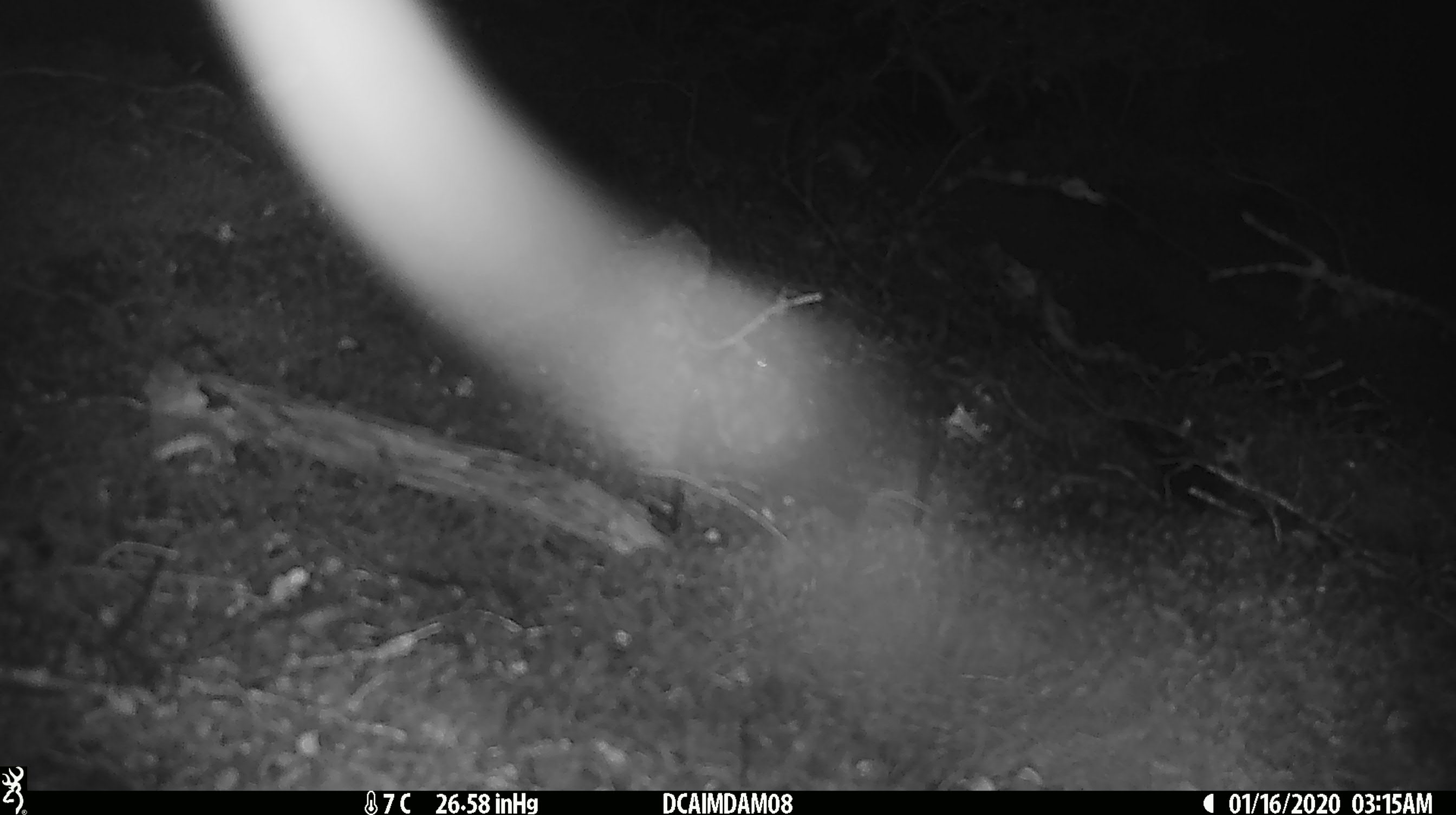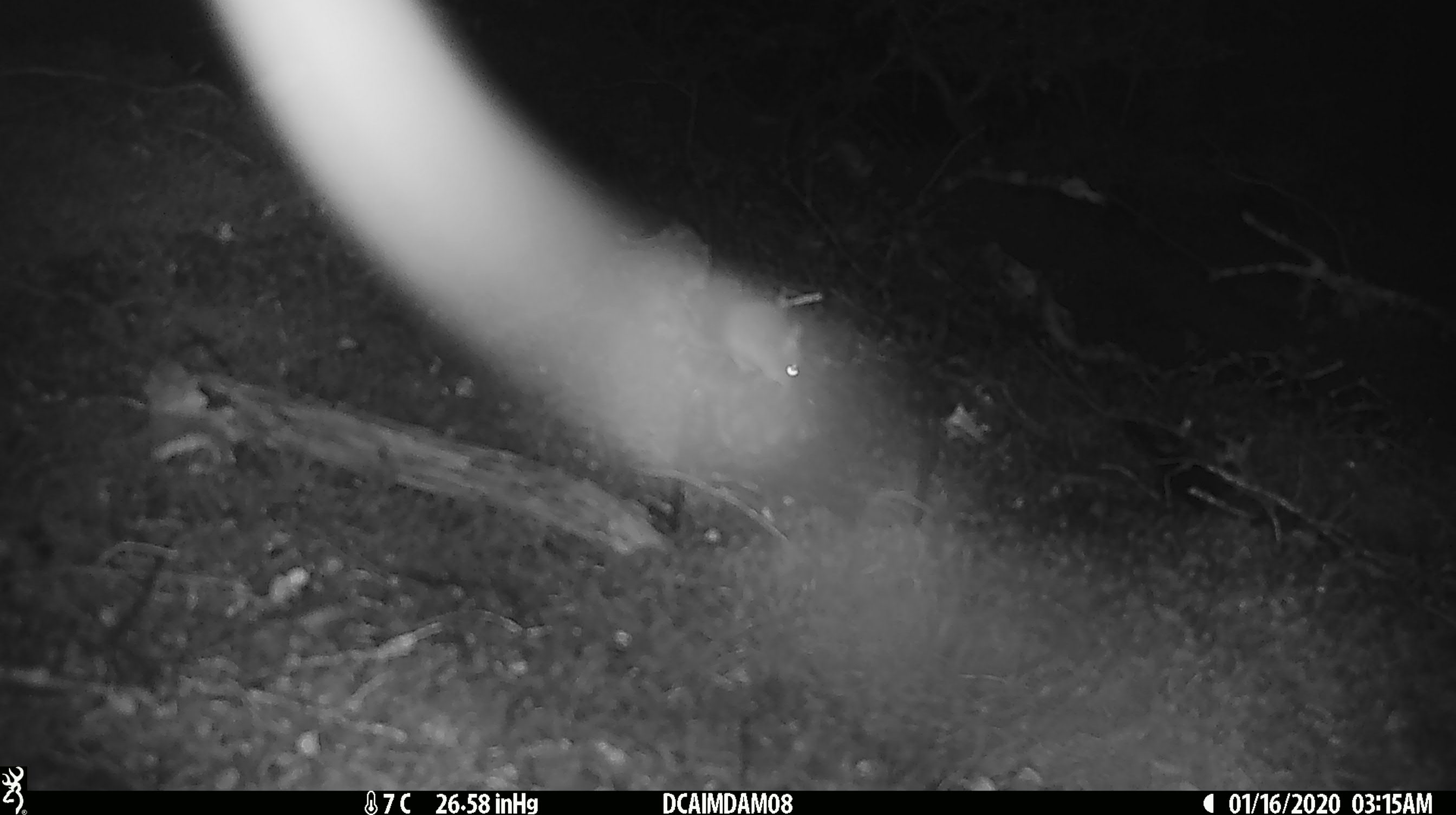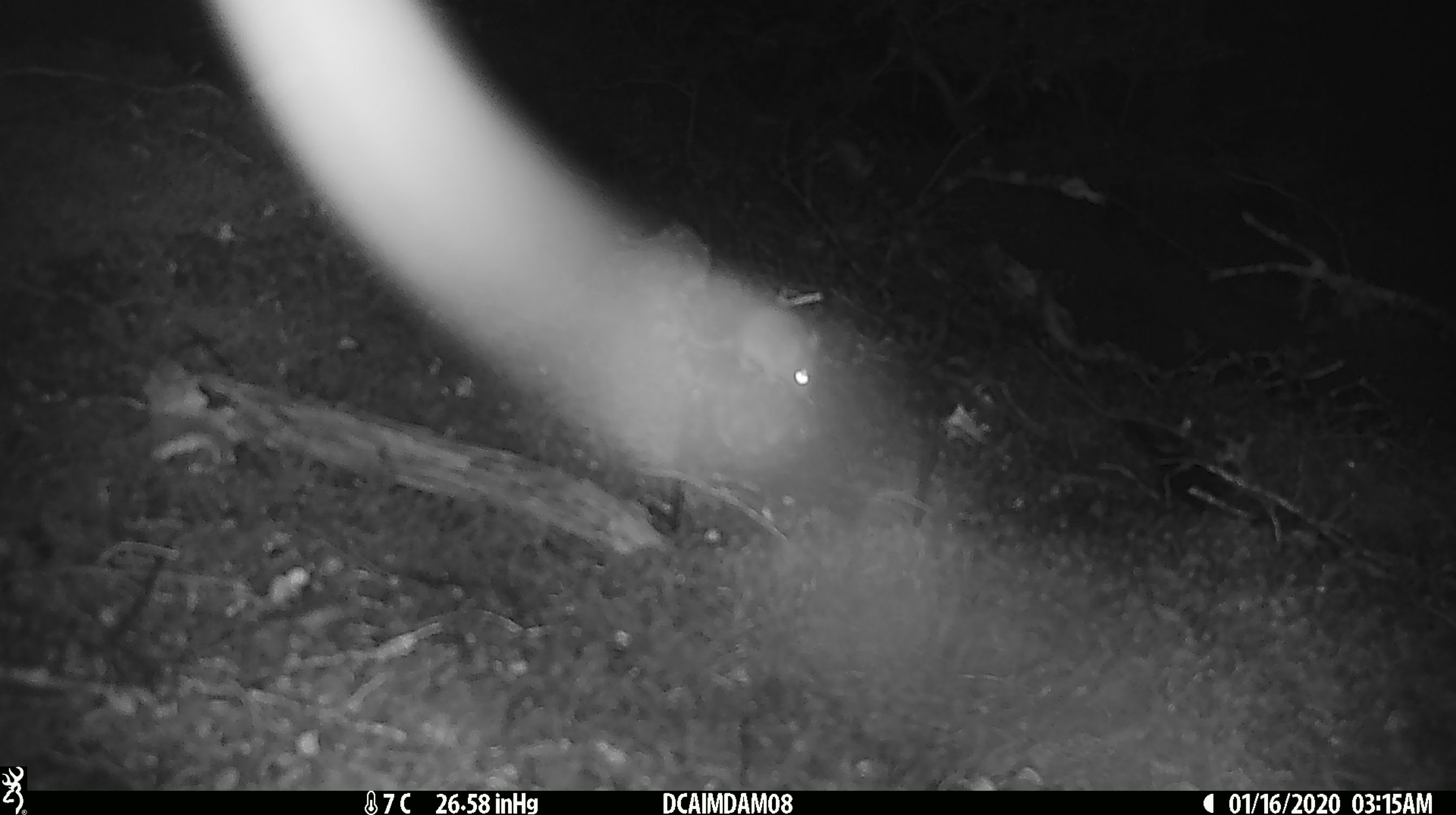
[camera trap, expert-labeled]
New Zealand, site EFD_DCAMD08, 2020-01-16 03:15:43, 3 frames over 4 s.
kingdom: Animalia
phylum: Chordata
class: Mammalia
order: Rodentia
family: Muridae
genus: Mus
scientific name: Mus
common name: mouse